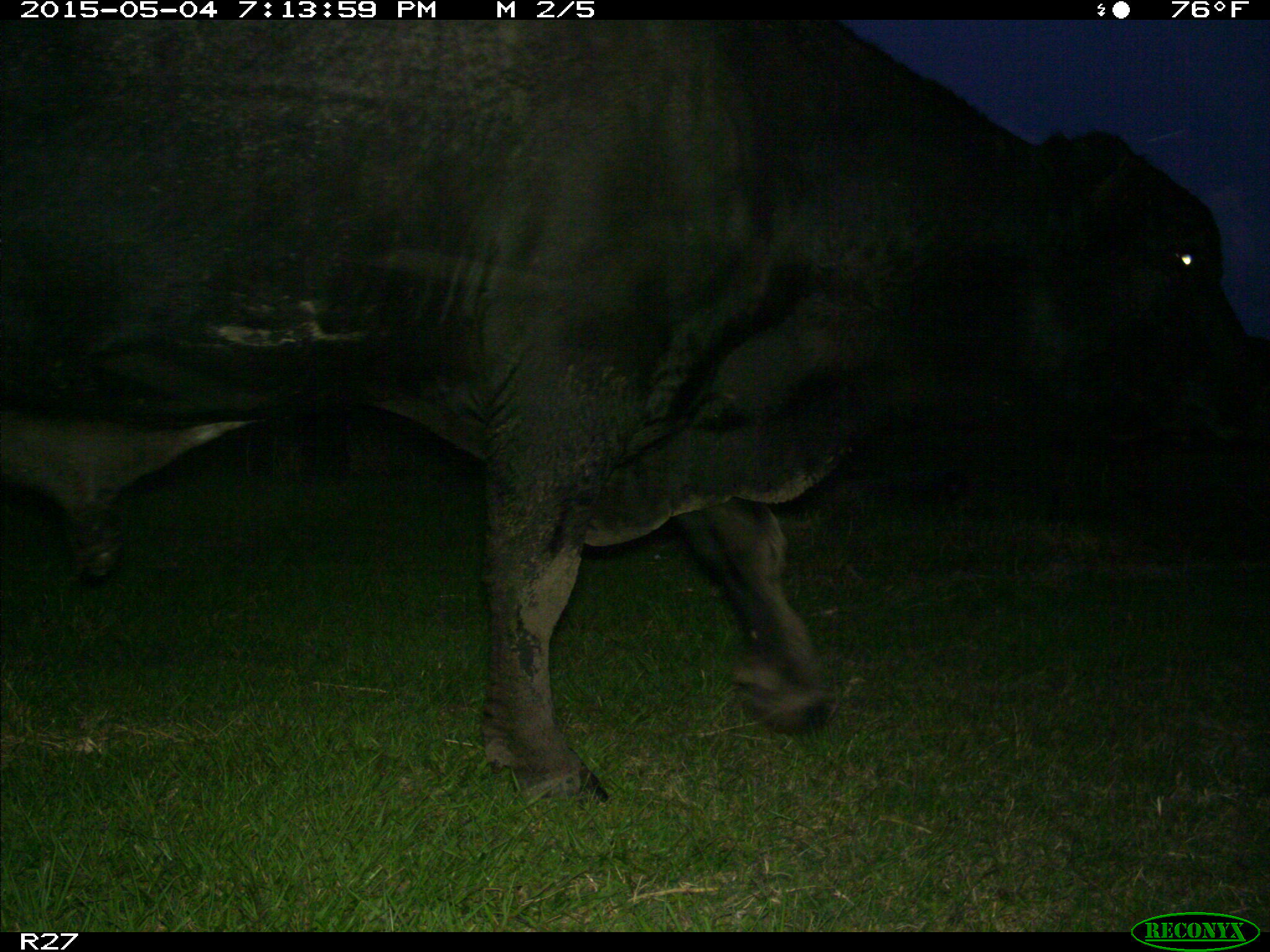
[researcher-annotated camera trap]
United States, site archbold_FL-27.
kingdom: Animalia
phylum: Chordata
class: Mammalia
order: Artiodactyla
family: Bovidae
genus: Bos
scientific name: Bos taurus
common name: domestic cow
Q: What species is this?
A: Bos taurus (domestic cow).